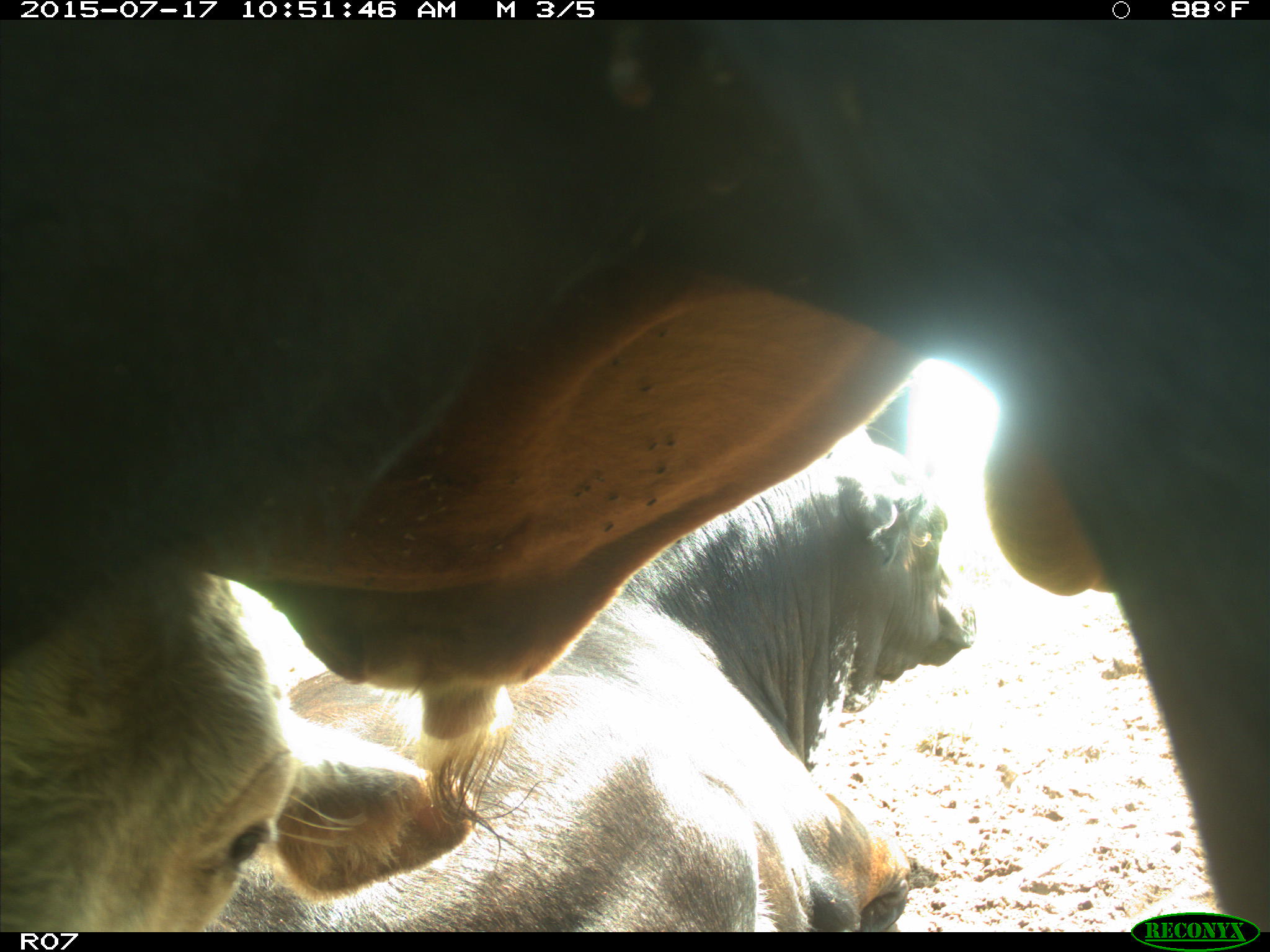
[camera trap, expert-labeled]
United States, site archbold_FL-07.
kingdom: Animalia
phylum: Chordata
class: Mammalia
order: Artiodactyla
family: Bovidae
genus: Bos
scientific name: Bos taurus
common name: domestic cow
Bos taurus (domestic cow).